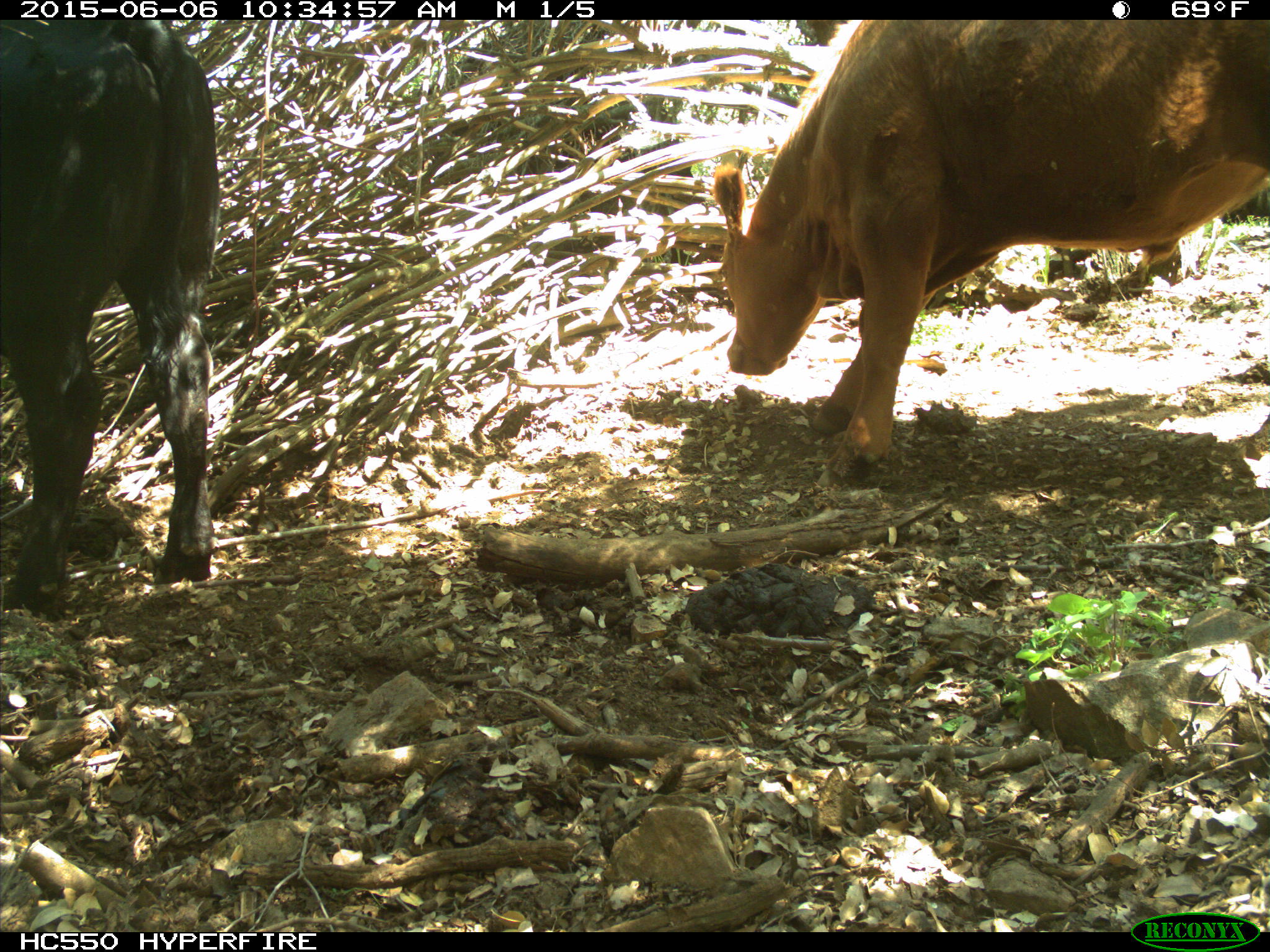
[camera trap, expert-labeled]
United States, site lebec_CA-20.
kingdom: Animalia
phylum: Chordata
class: Mammalia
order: Artiodactyla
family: Bovidae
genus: Bos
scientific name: Bos taurus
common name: domestic cow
Bos taurus (domestic cow).